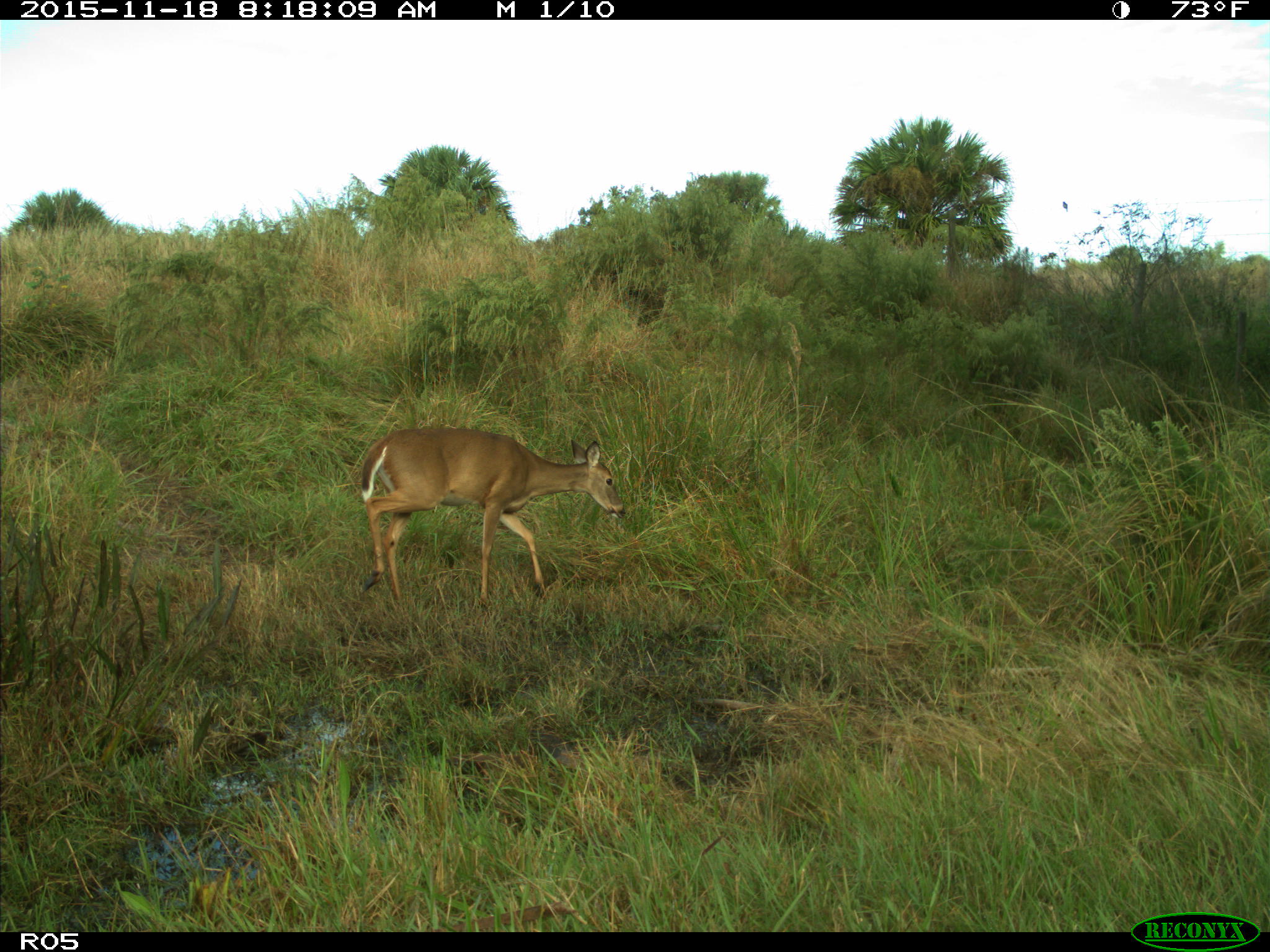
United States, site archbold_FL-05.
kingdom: Animalia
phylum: Chordata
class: Mammalia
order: Artiodactyla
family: Cervidae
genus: Odocoileus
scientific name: Odocoileus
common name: deer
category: unidentified deer